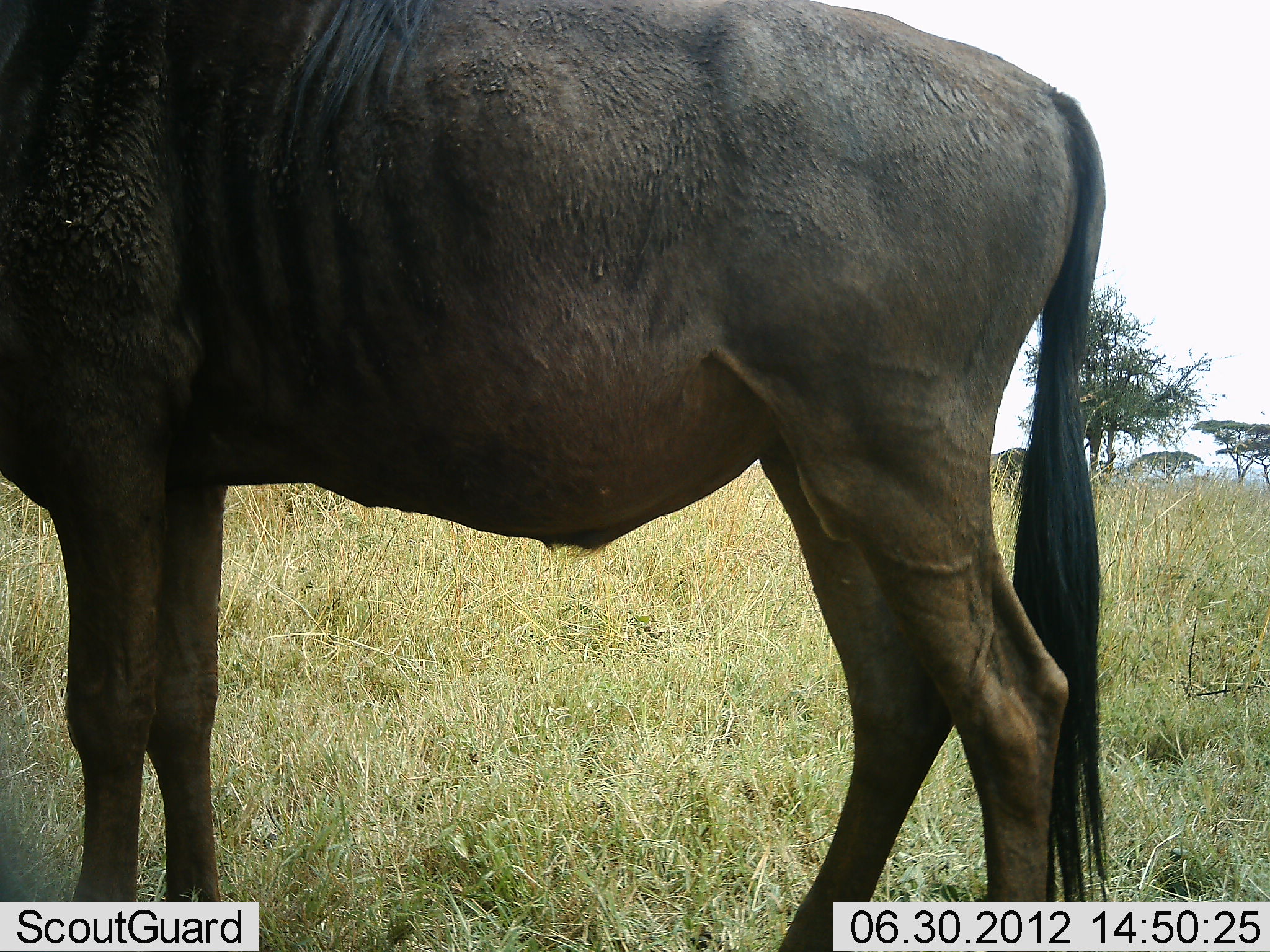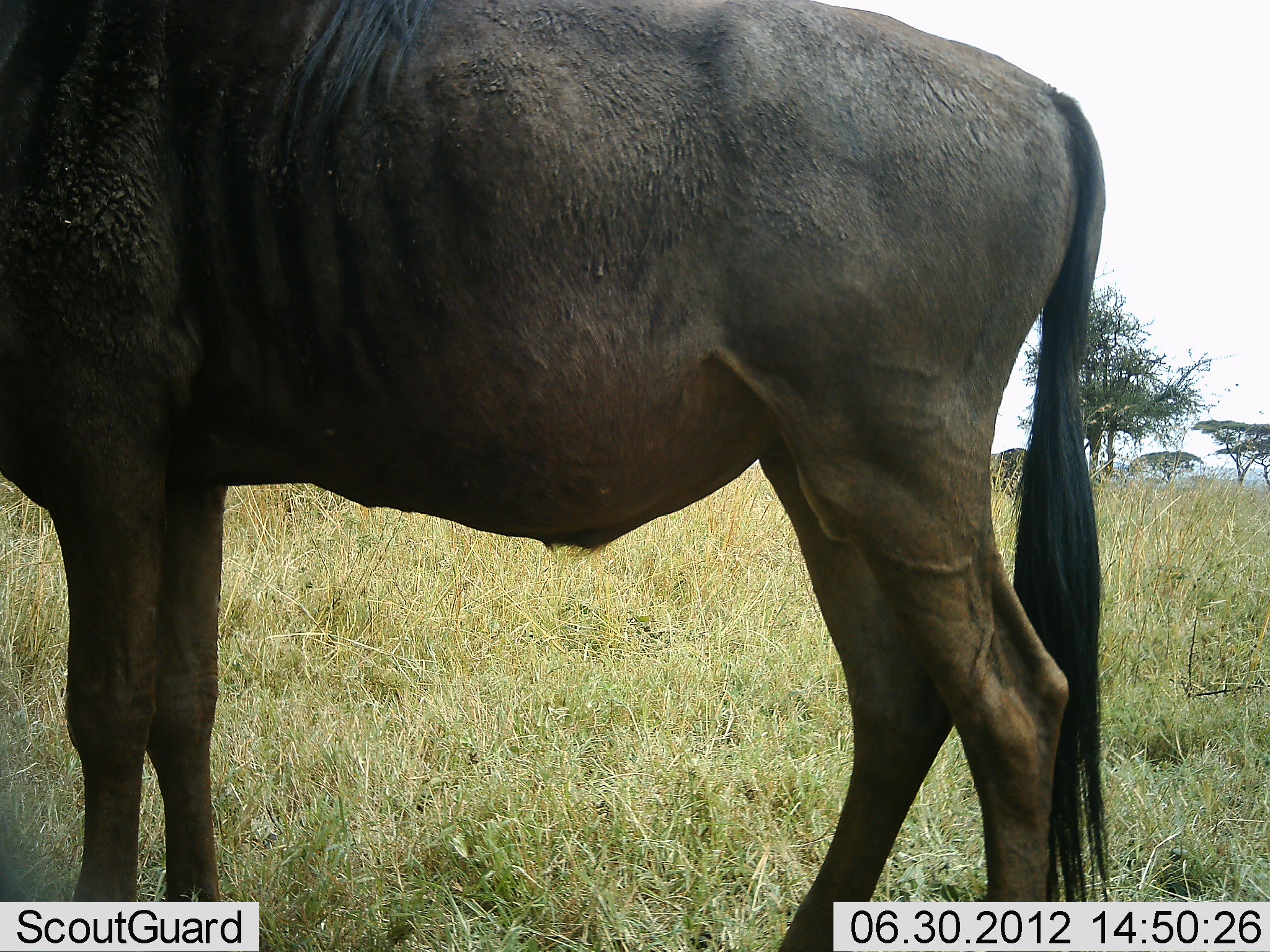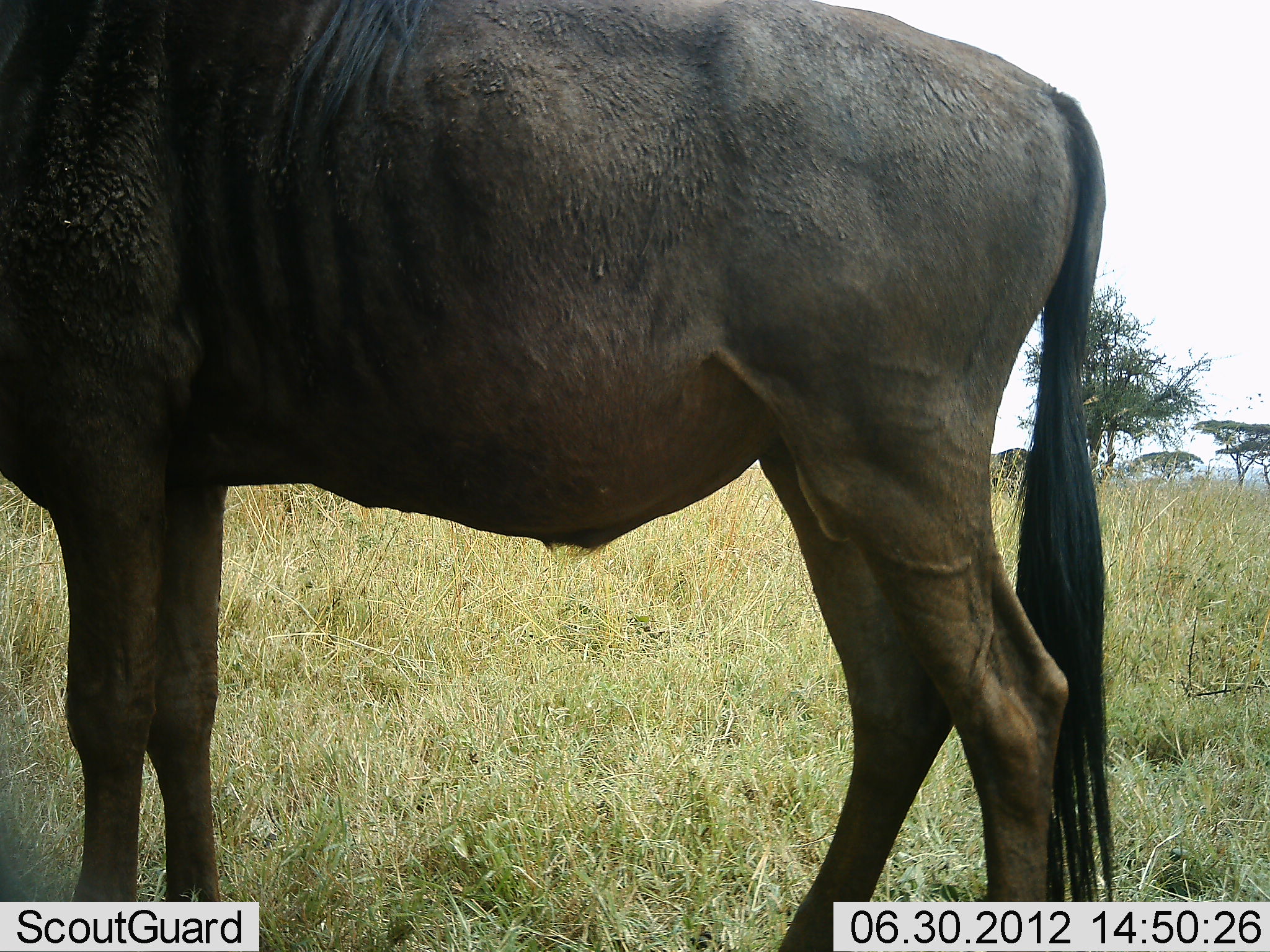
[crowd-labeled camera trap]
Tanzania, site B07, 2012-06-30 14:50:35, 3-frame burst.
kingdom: Animalia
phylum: Chordata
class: Mammalia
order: Artiodactyla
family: Bovidae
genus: Connochaetes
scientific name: Connochaetes taurinus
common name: blue wildebeest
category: wildebeest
Wildebeest (blue wildebeest) (Connochaetes taurinus), count 1. Behavior (volunteer vote fractions): standing 90%, resting 10%, moving 0%, interacting 0%. Young present (vote fraction): 0%. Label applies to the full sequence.